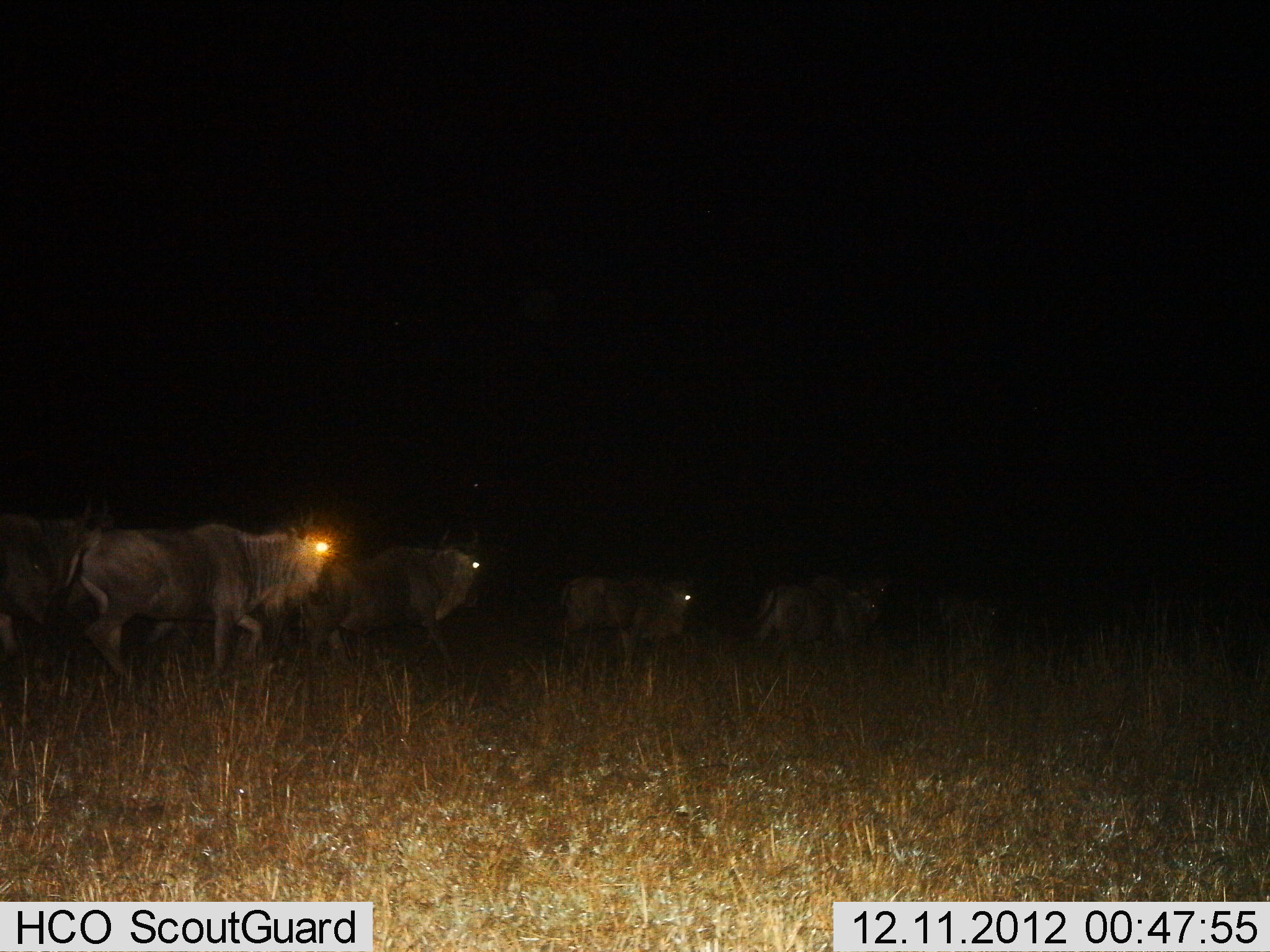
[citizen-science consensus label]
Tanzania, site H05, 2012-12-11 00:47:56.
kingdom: Animalia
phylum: Chordata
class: Mammalia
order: Artiodactyla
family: Bovidae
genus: Connochaetes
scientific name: Connochaetes taurinus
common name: blue wildebeest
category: wildebeest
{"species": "wildebeest (blue wildebeest) (Connochaetes taurinus)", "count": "6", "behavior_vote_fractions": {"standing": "0%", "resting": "0%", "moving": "100%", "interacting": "10%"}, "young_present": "0%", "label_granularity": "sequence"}